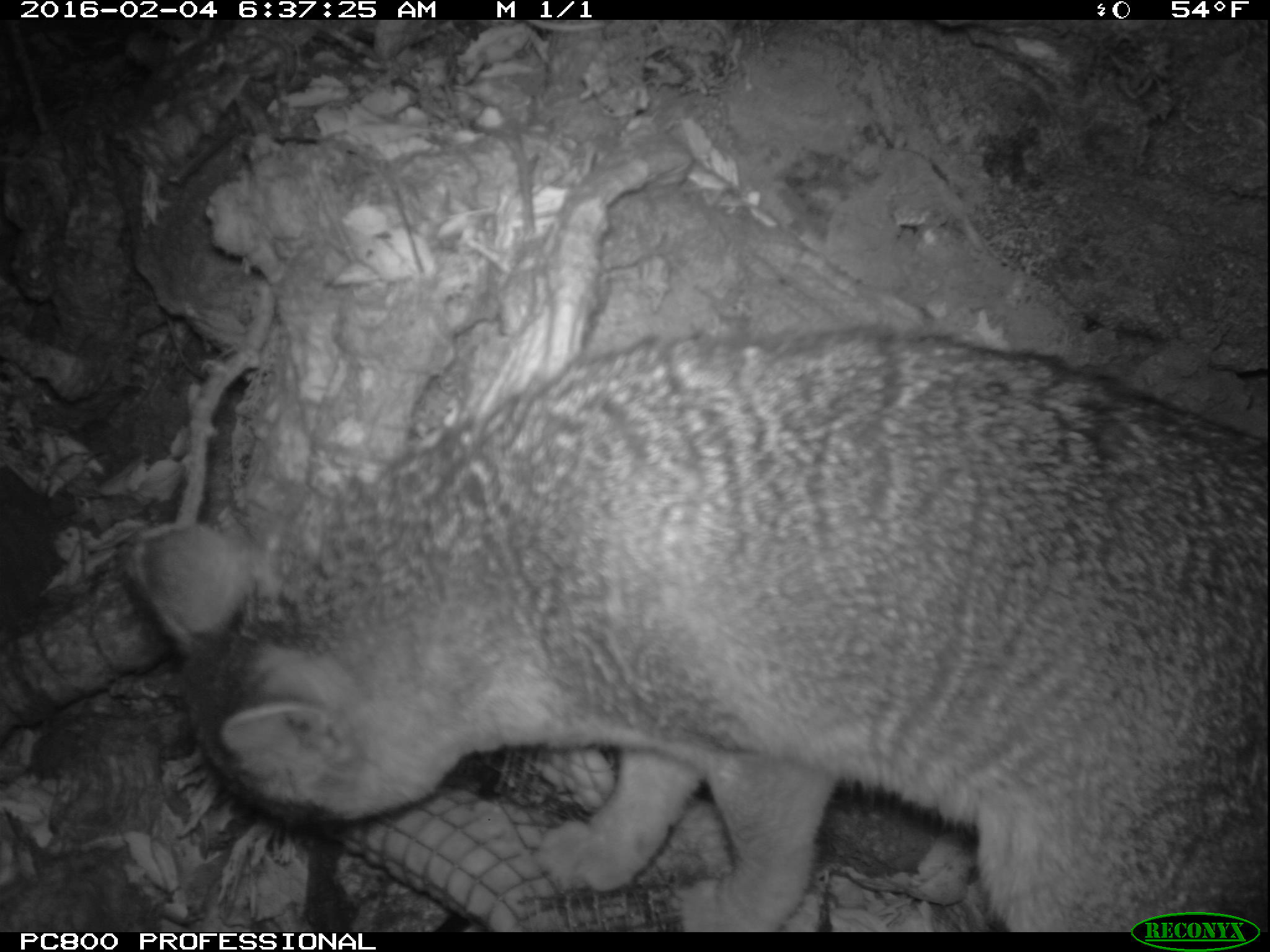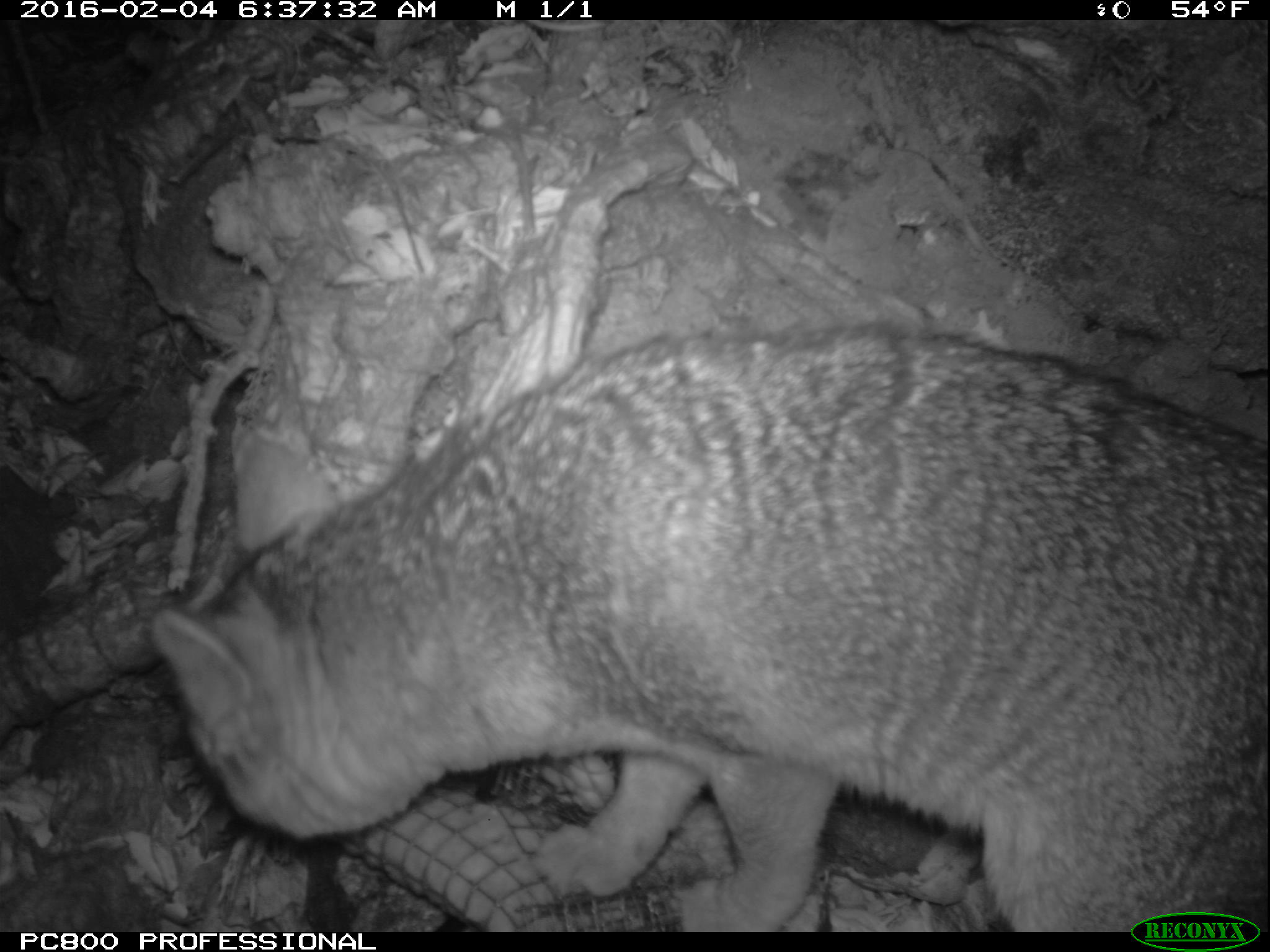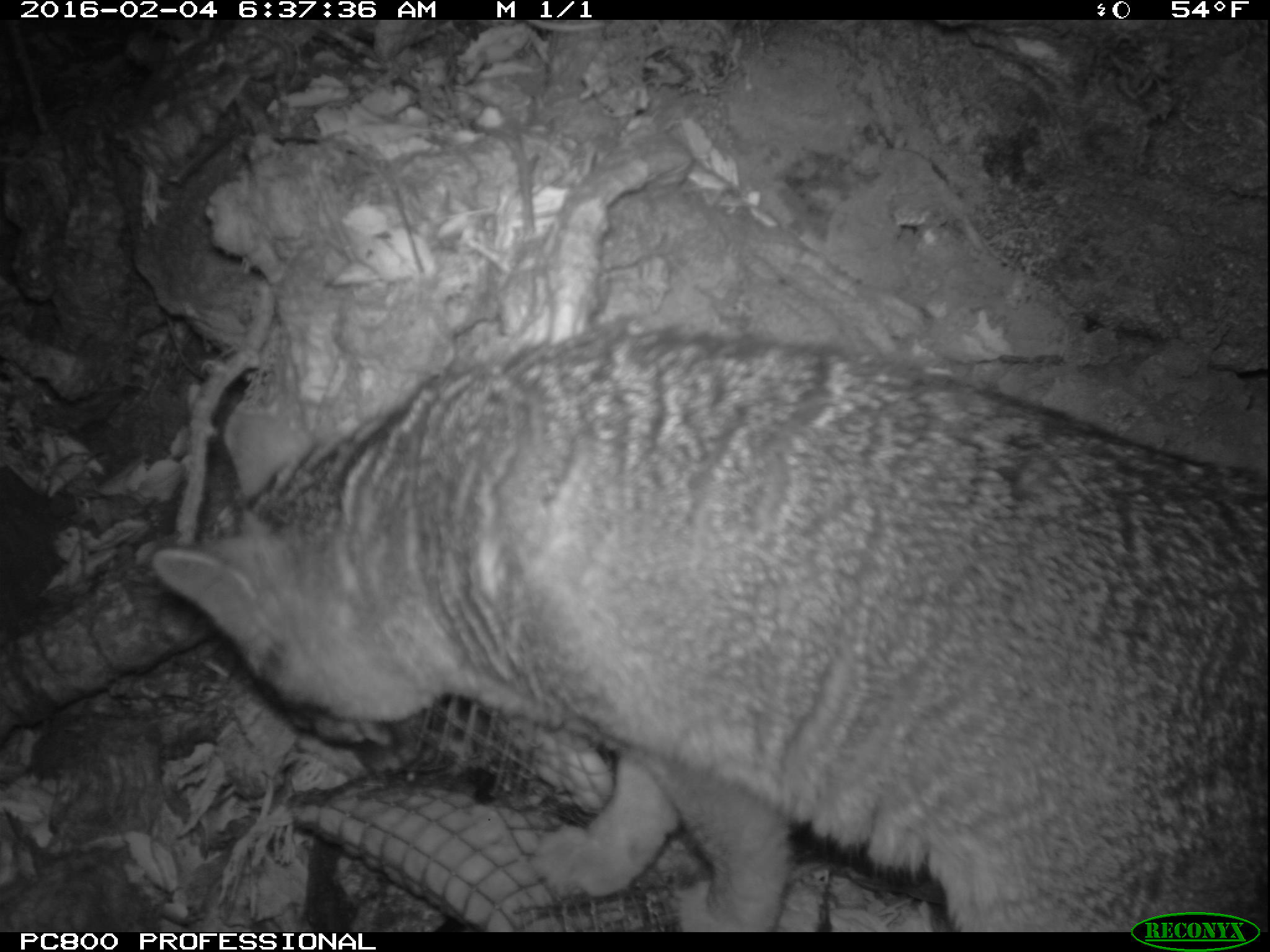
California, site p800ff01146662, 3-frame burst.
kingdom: Animalia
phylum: Chordata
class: Mammalia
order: Carnivora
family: Canidae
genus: Urocyon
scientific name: Urocyon littoralis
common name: island fox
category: fox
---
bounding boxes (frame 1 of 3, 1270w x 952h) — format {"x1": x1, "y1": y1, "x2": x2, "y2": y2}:
fox: {"x1": 128, "y1": 325, "x2": 1269, "y2": 932}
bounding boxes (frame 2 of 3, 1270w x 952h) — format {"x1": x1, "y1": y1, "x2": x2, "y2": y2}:
fox: {"x1": 148, "y1": 320, "x2": 1269, "y2": 932}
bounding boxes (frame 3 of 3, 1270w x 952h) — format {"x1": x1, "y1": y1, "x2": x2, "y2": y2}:
fox: {"x1": 151, "y1": 320, "x2": 1269, "y2": 932}